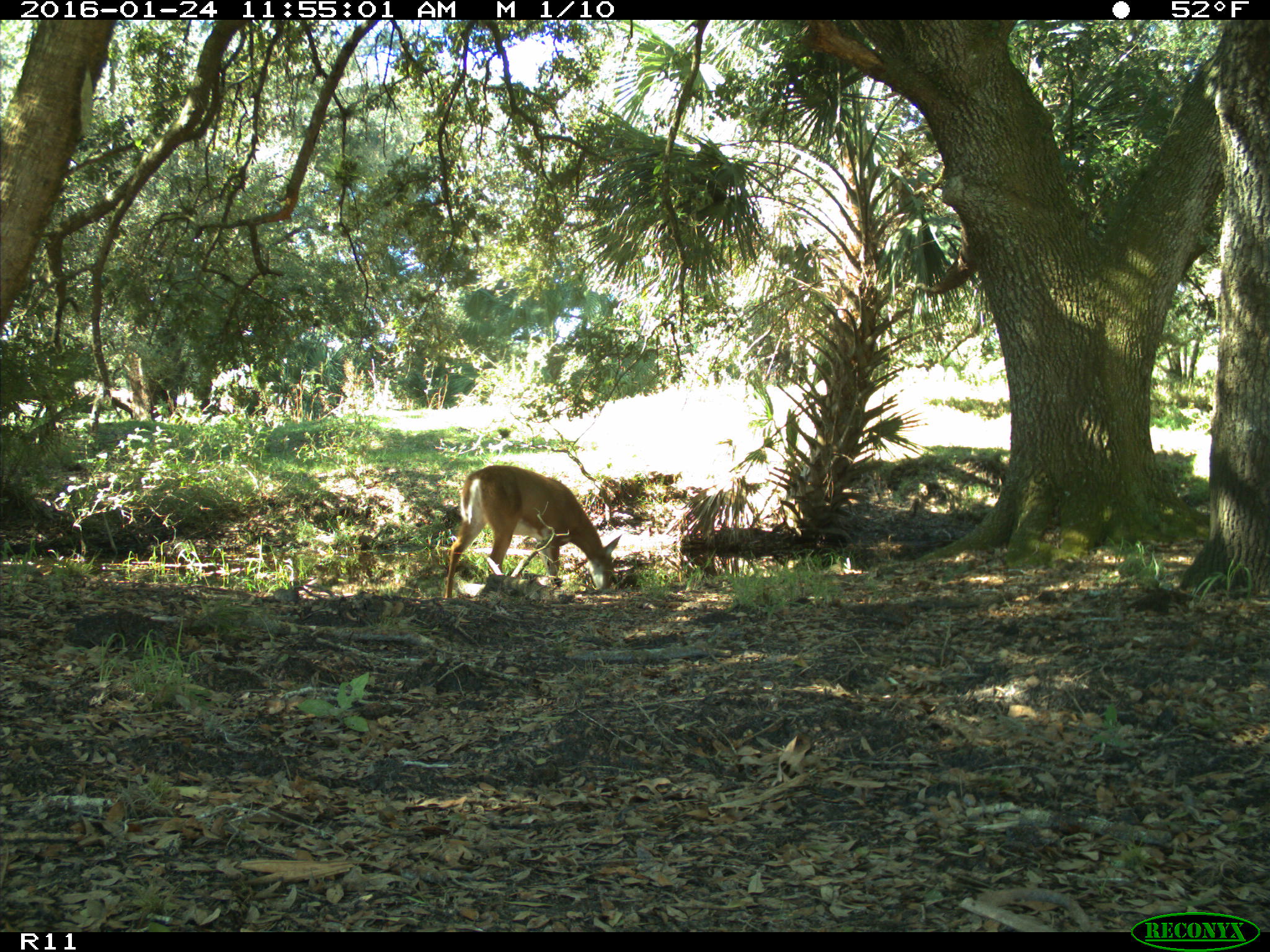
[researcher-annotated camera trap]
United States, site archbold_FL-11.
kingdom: Animalia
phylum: Chordata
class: Mammalia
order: Artiodactyla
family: Cervidae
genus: Odocoileus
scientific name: Odocoileus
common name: deer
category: unidentified deer